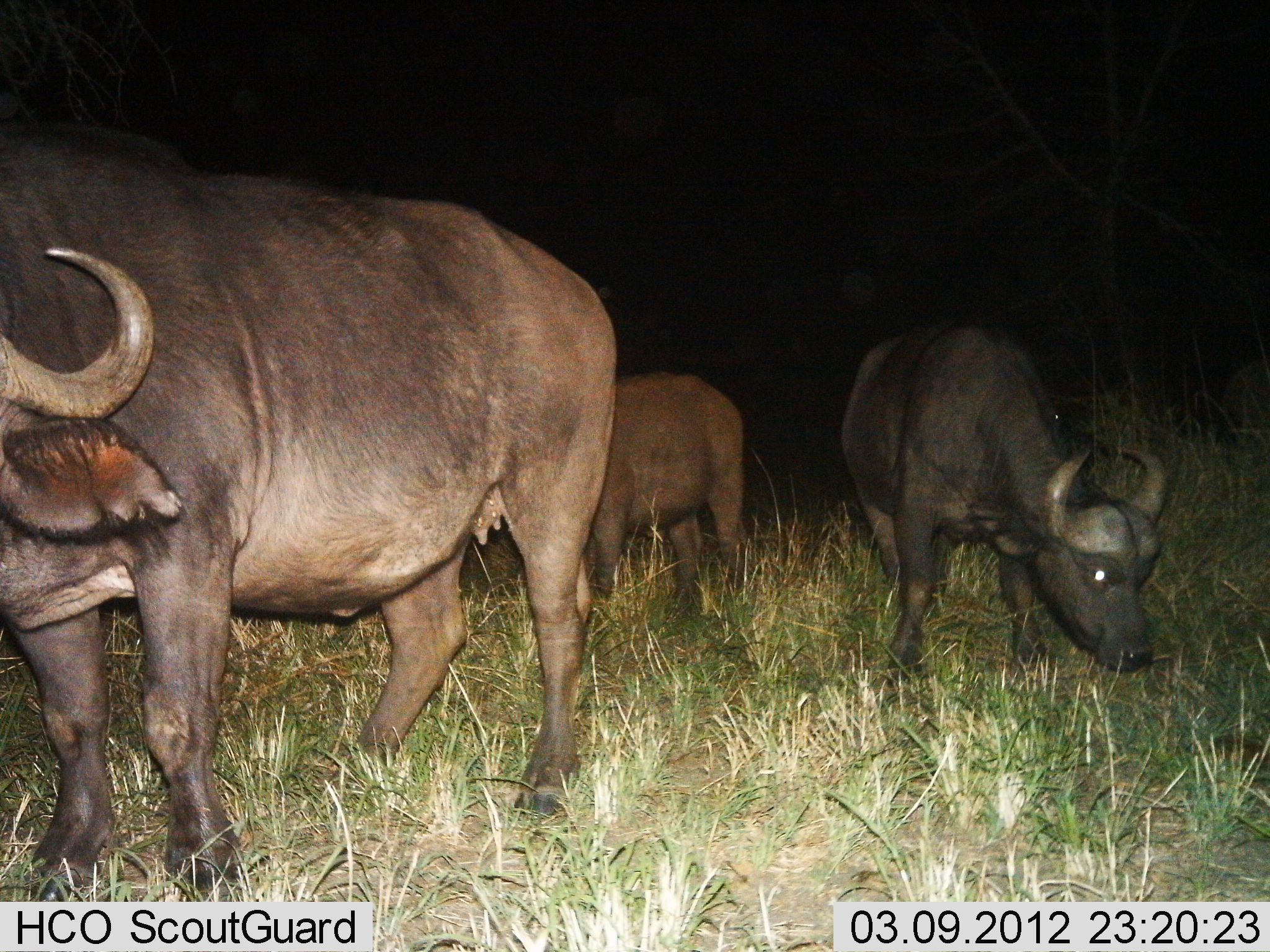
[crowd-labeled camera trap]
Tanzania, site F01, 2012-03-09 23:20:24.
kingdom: Animalia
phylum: Chordata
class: Mammalia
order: Artiodactyla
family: Bovidae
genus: Syncerus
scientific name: Syncerus caffer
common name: cape buffalo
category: buffalo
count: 3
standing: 71%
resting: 0%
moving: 0%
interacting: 0%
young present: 50%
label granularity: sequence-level